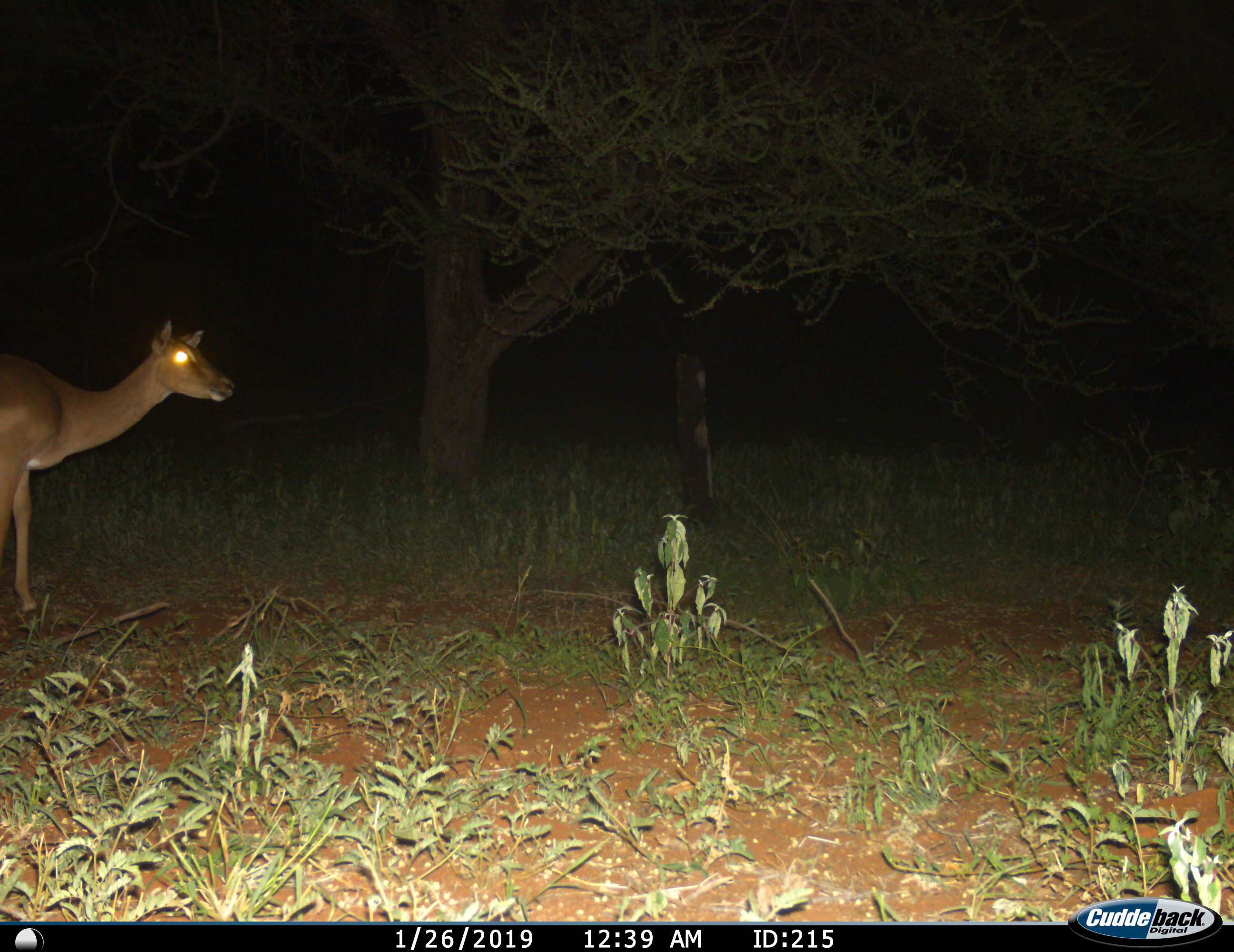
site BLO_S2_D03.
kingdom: Animalia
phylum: Chordata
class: Mammalia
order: Artiodactyla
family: Bovidae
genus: Aepyceros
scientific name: Aepyceros melampus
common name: impala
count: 1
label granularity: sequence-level